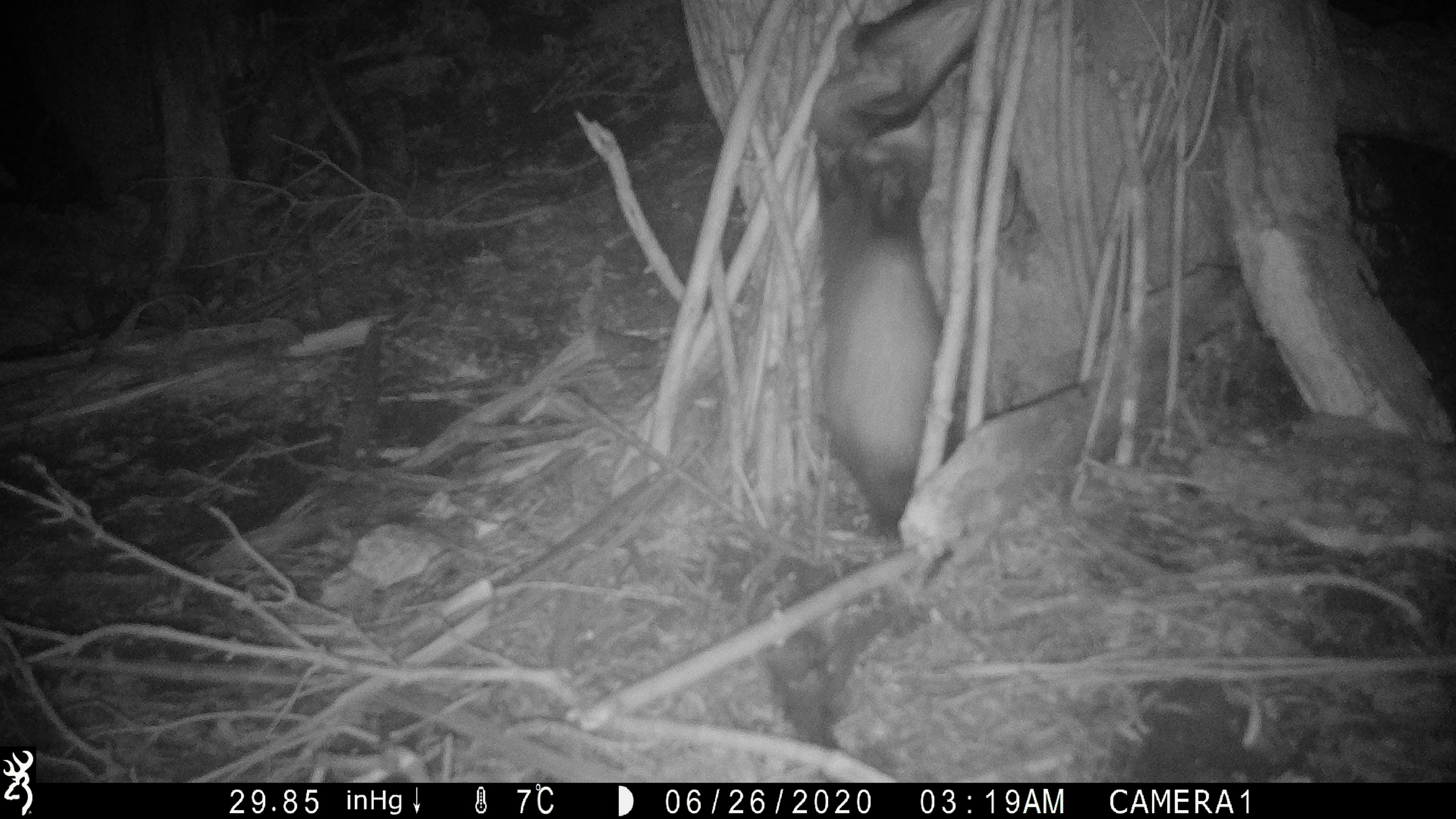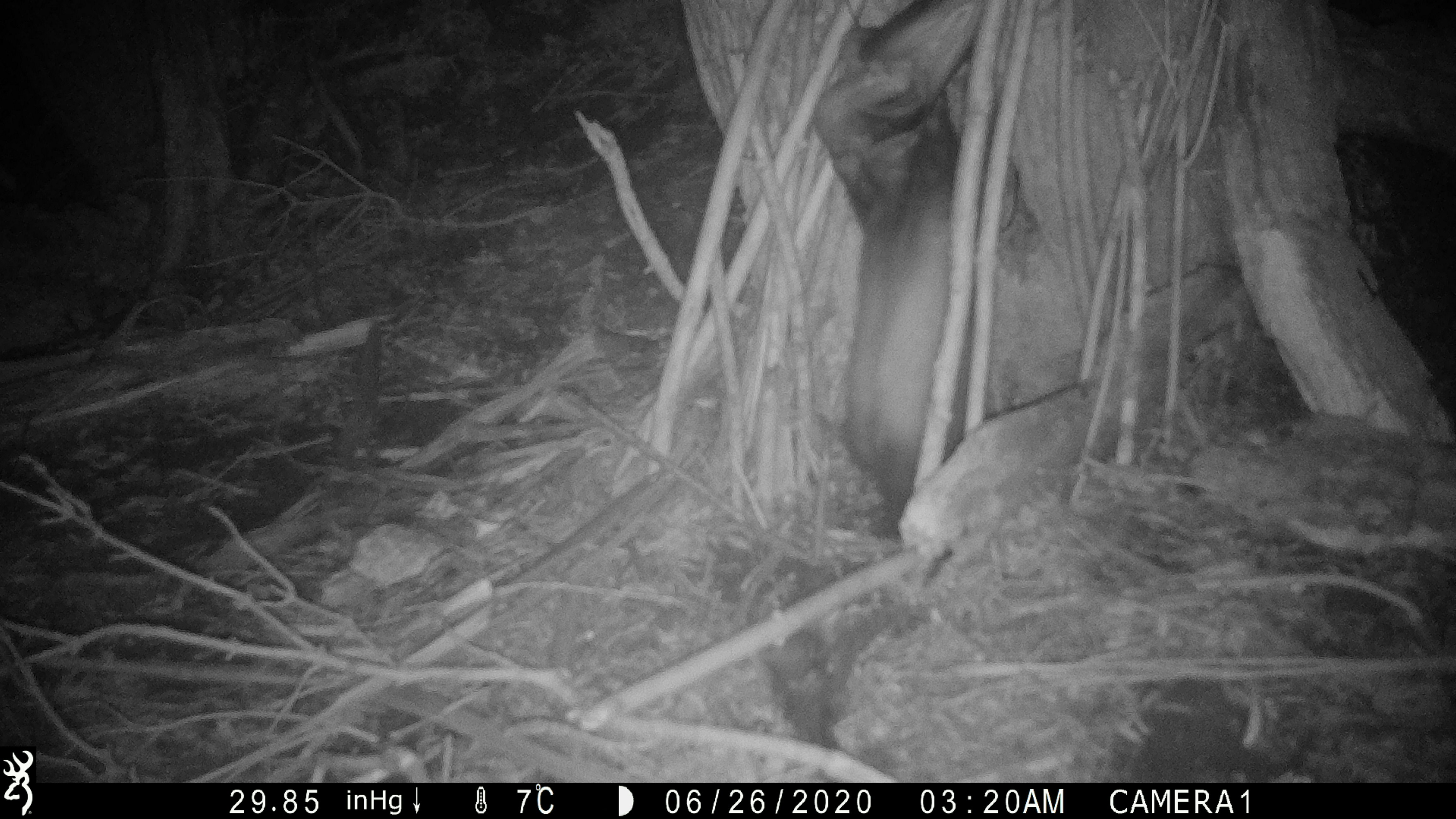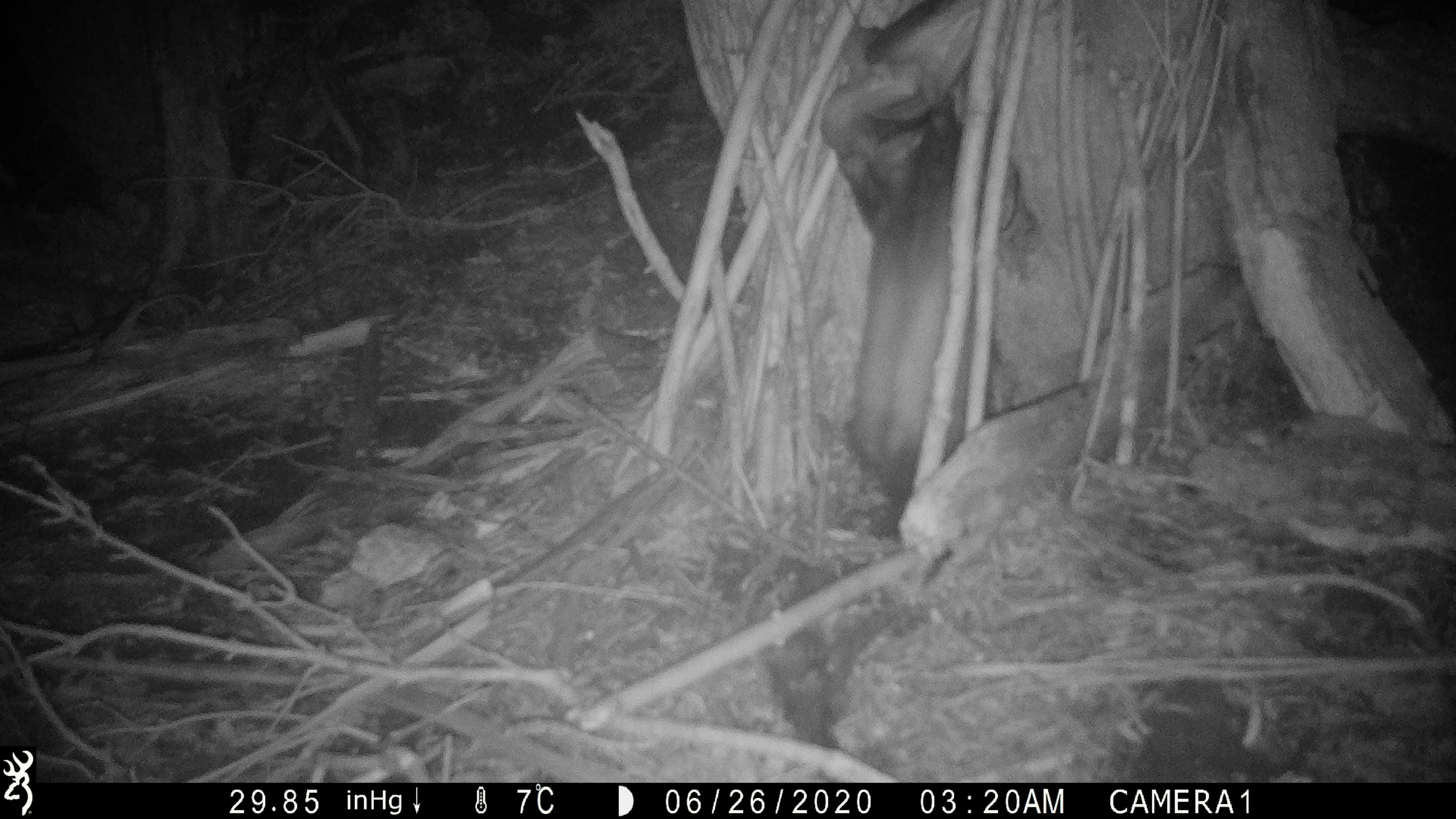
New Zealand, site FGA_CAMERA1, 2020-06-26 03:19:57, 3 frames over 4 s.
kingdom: Animalia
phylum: Chordata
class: Mammalia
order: Carnivora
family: Mustelidae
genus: Mustela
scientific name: Mustela furo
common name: ferret